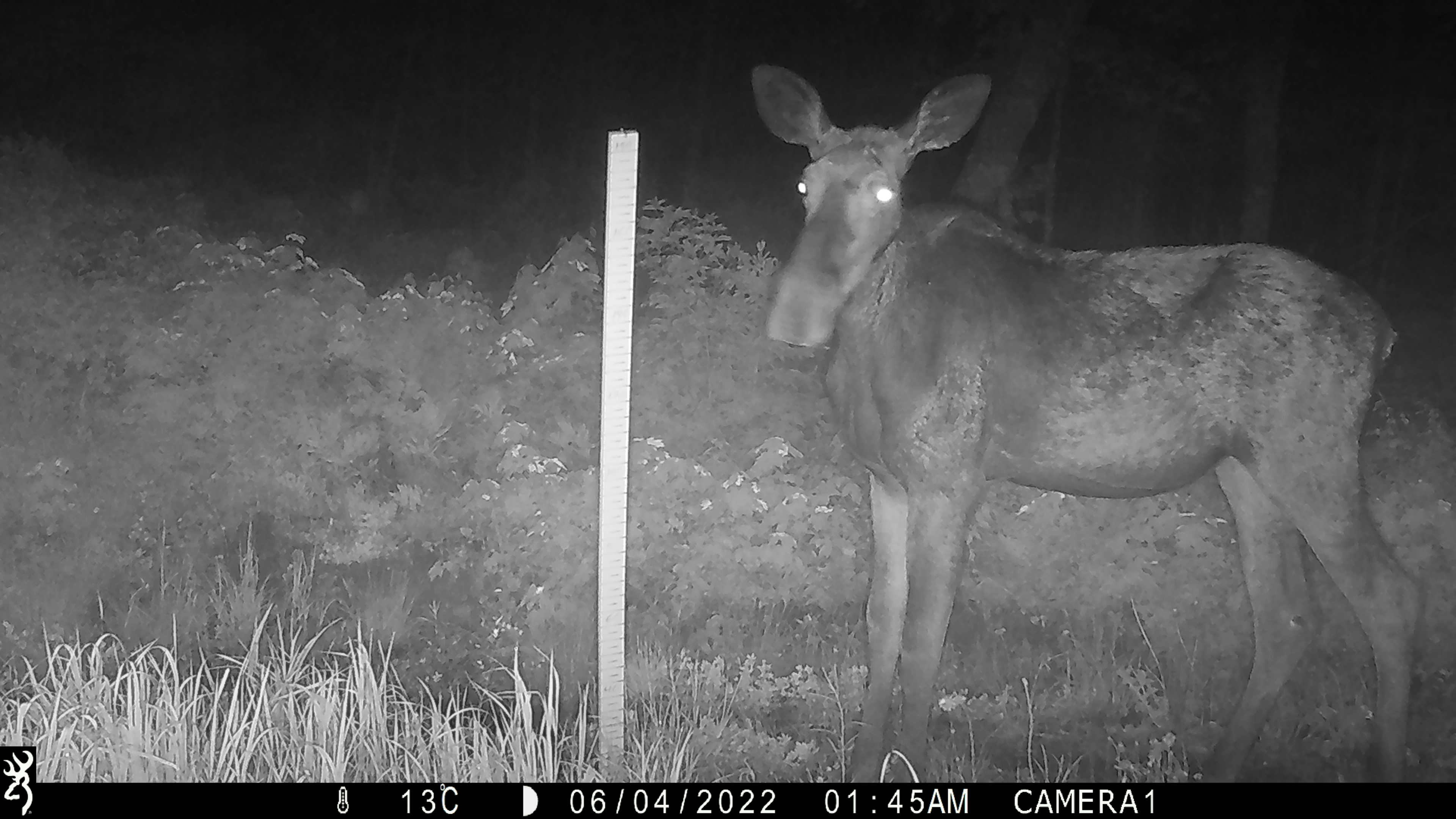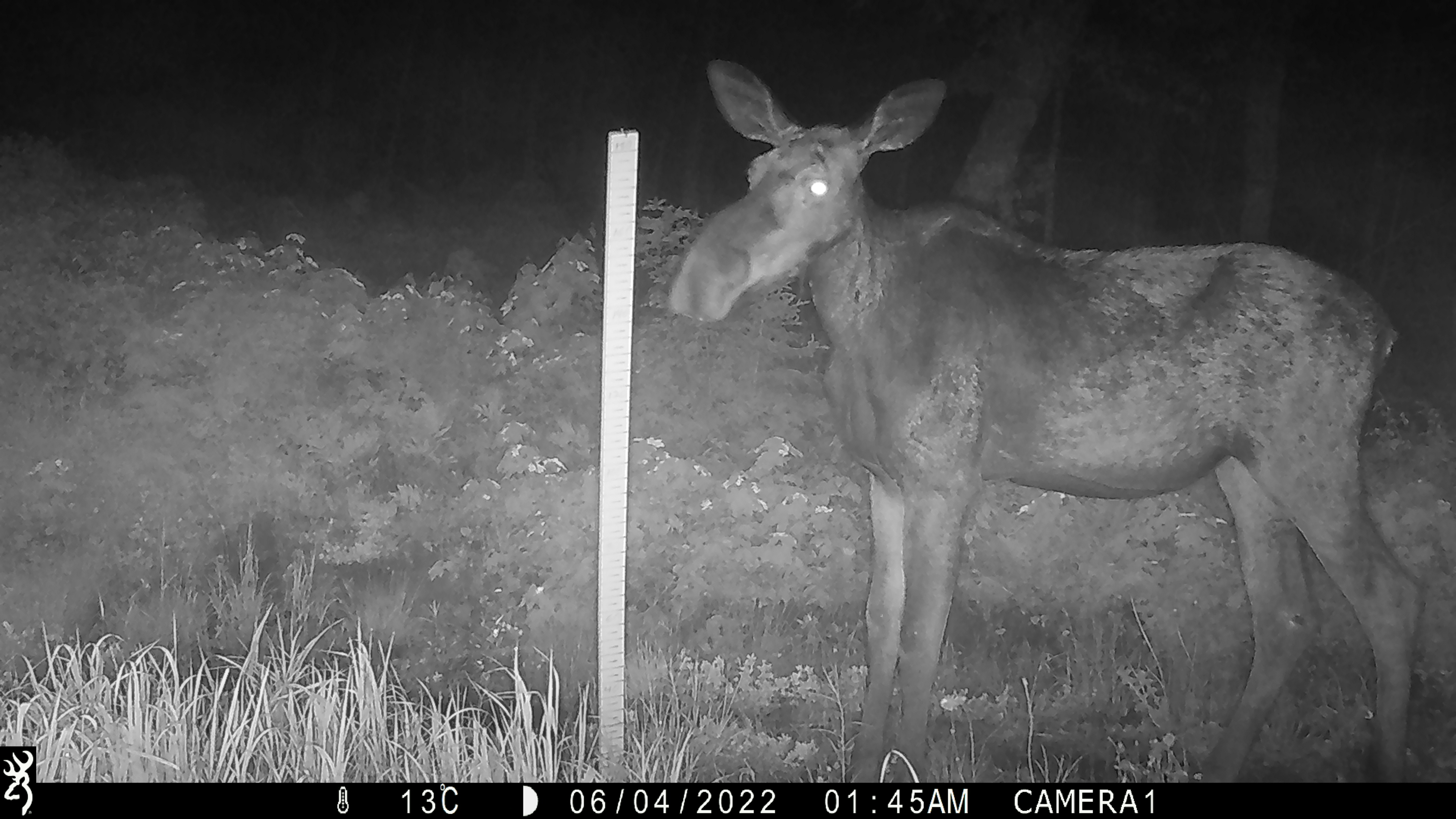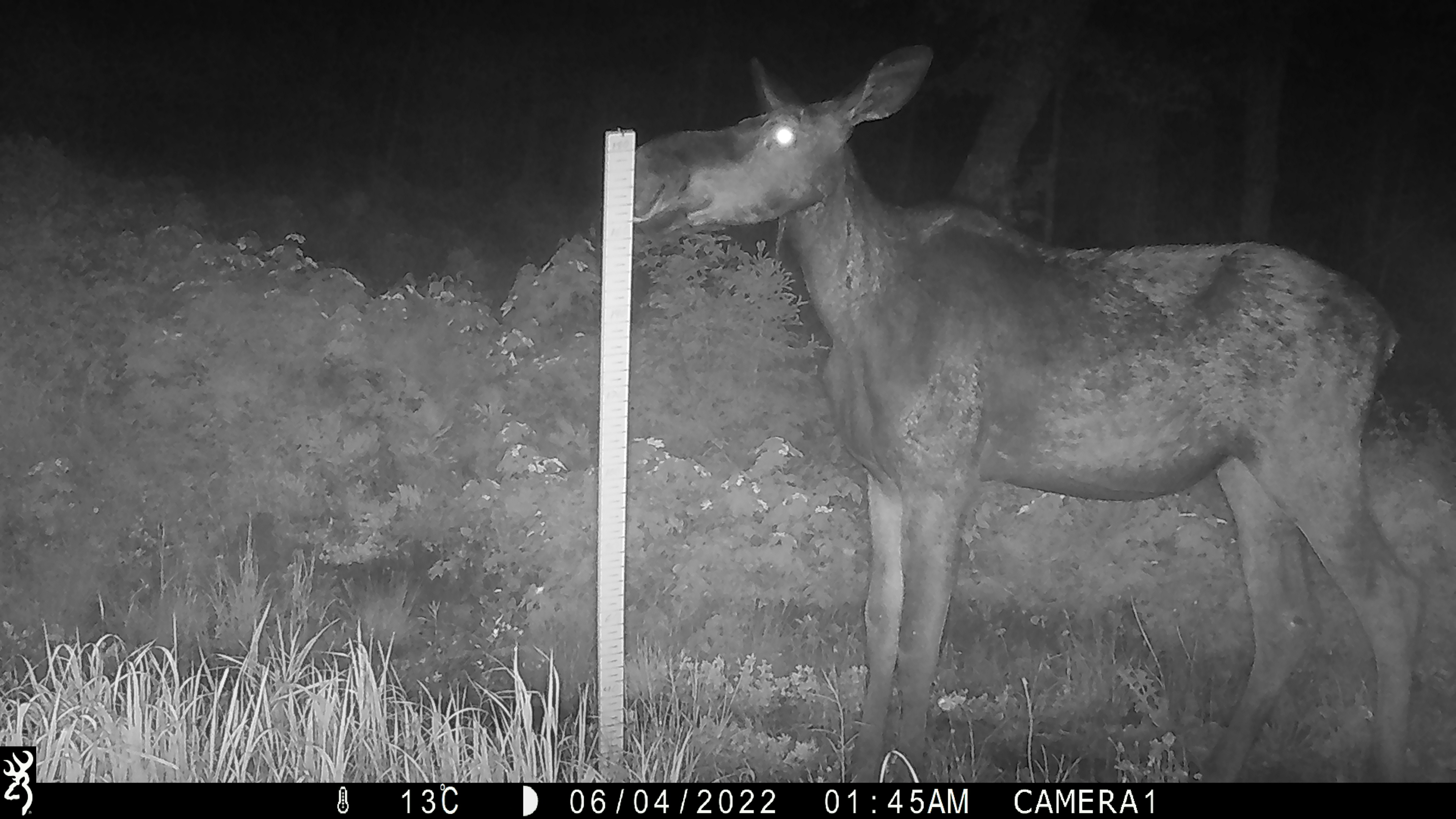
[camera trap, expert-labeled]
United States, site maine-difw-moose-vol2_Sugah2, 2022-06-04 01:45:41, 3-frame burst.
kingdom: Animalia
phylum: Chordata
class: Mammalia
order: Artiodactyla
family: Cervidae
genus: Alces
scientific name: Alces alces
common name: moose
Moose (Alces alces).